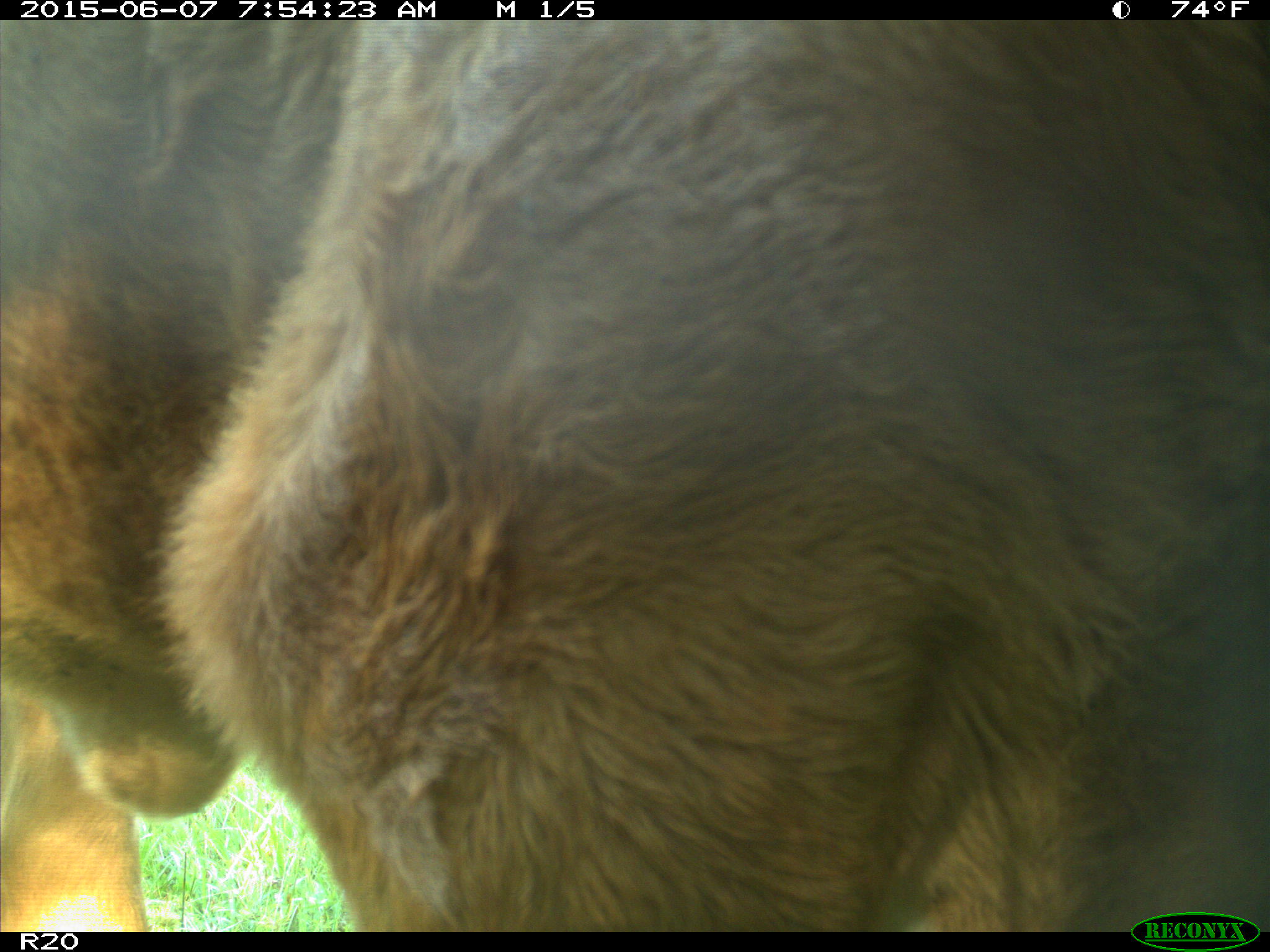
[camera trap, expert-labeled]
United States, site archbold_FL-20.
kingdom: Animalia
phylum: Chordata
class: Mammalia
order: Artiodactyla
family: Bovidae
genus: Bos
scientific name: Bos taurus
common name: domestic cow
Bos taurus (domestic cow).